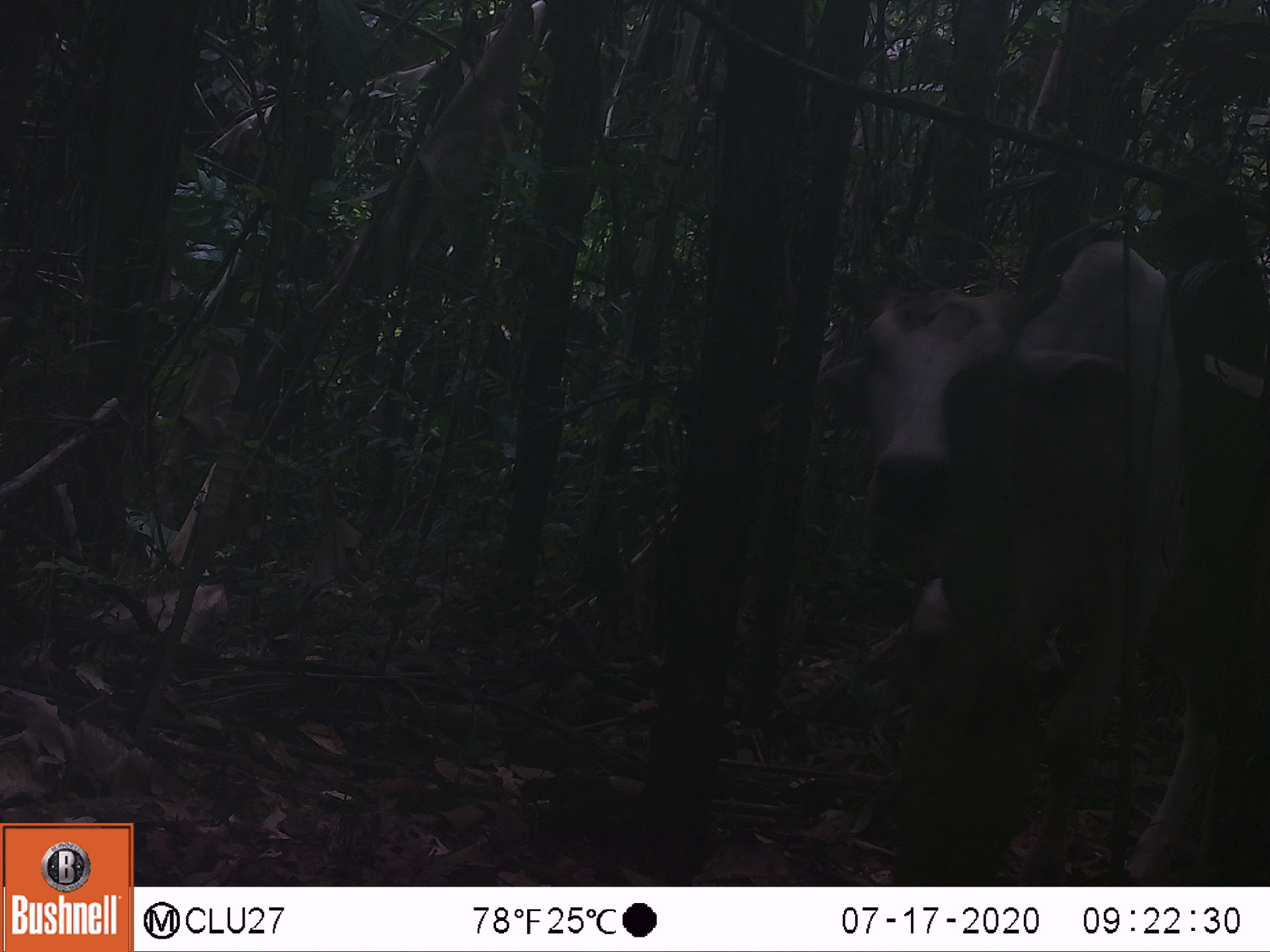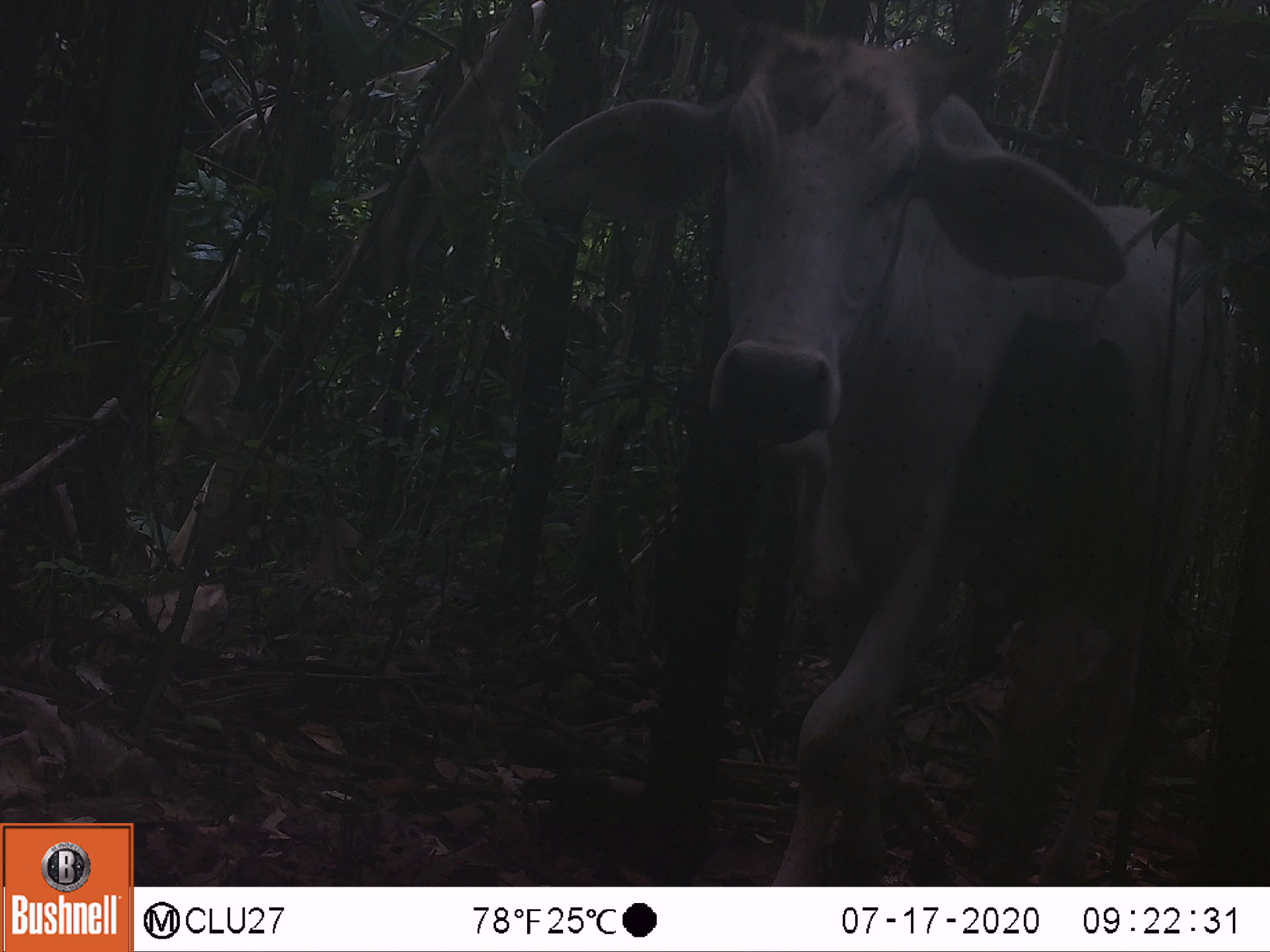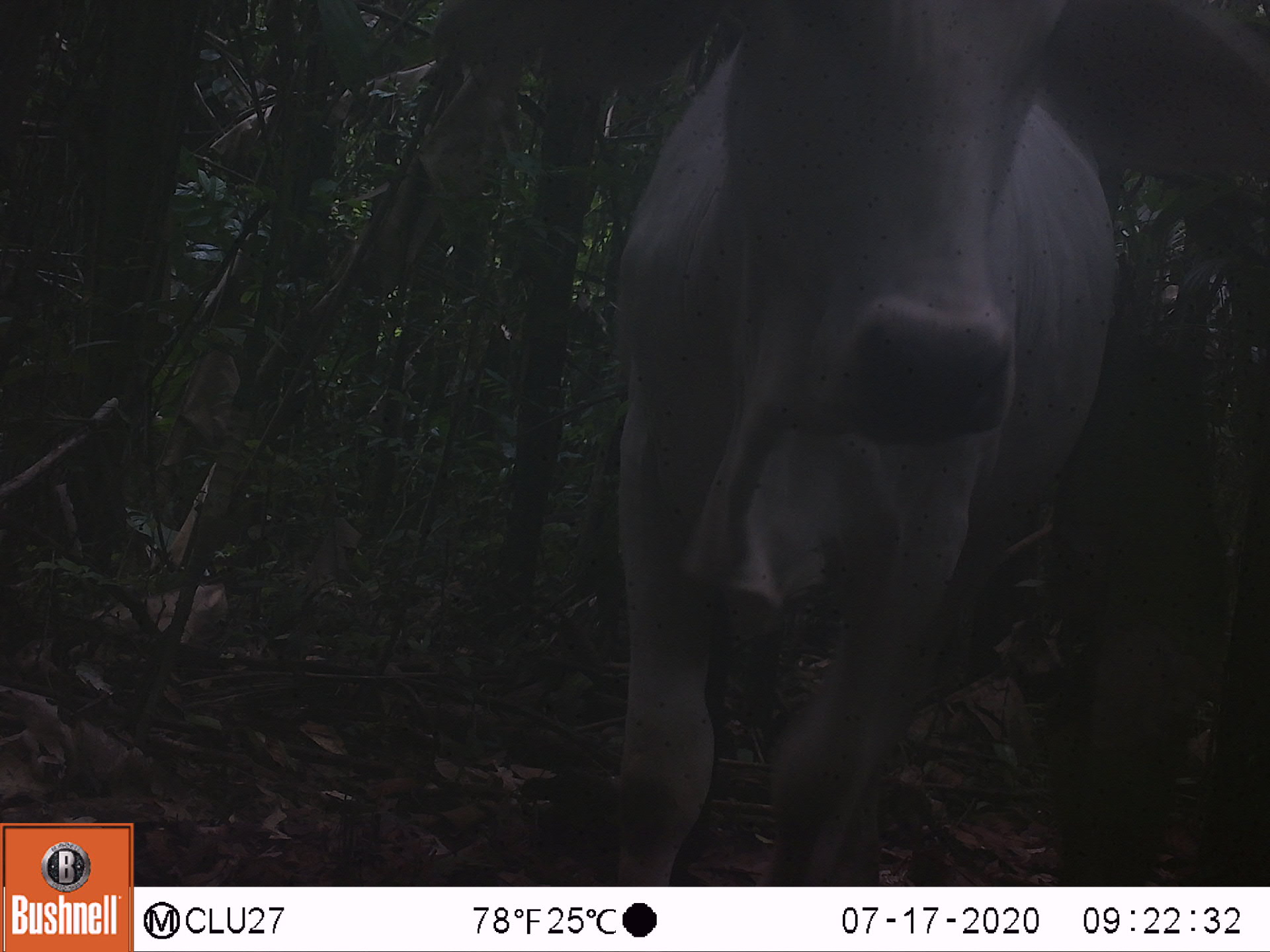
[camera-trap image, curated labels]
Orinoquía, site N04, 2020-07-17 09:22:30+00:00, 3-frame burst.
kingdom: Animalia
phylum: Chordata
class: Mammalia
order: Artiodactyla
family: Bovidae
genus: Bos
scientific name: Bos taurus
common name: cow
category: cattle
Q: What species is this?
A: Cattle (cow) (Bos taurus).